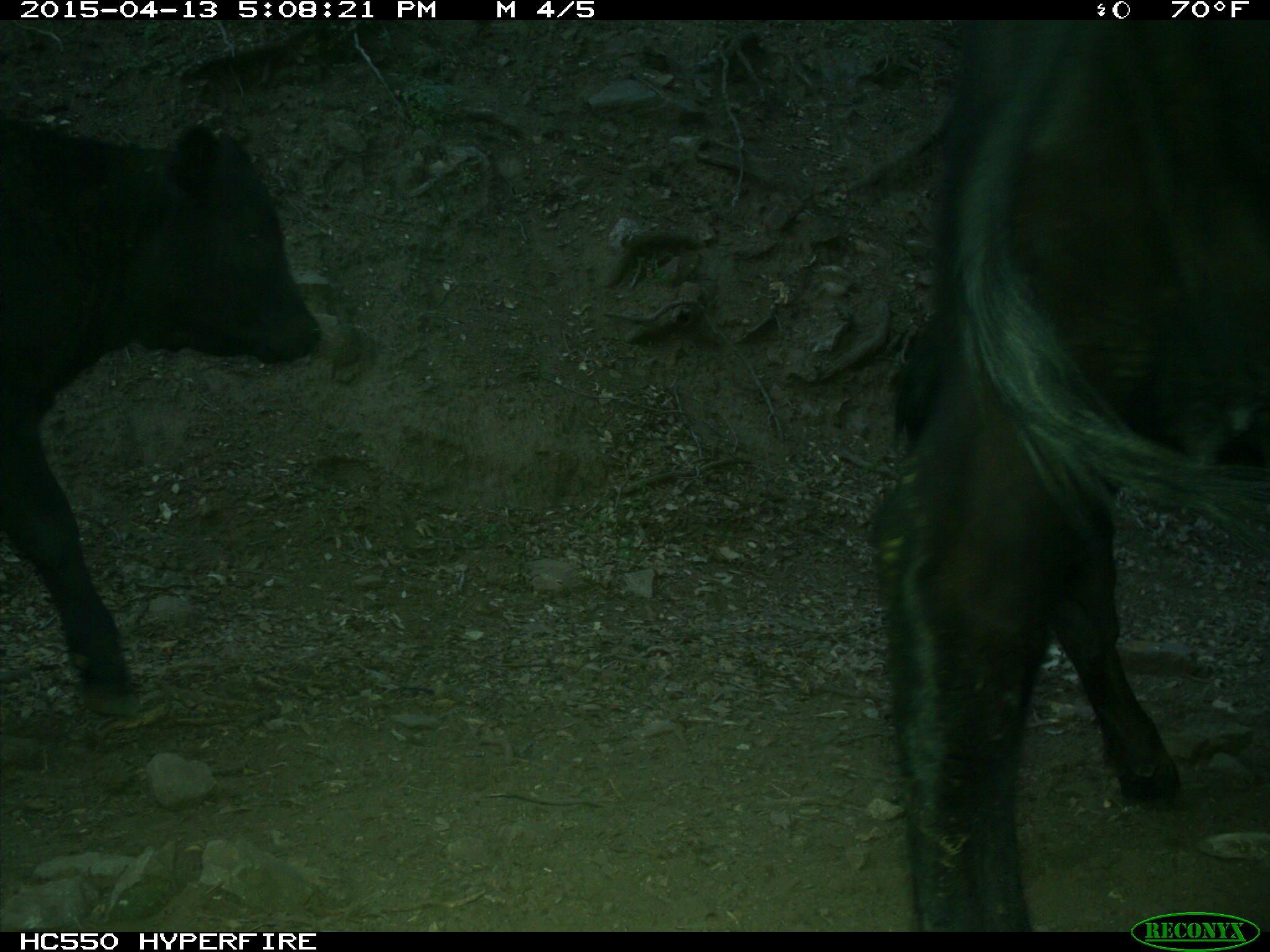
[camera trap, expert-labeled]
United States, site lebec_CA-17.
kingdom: Animalia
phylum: Chordata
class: Mammalia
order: Artiodactyla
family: Bovidae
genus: Bos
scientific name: Bos taurus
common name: domestic cow